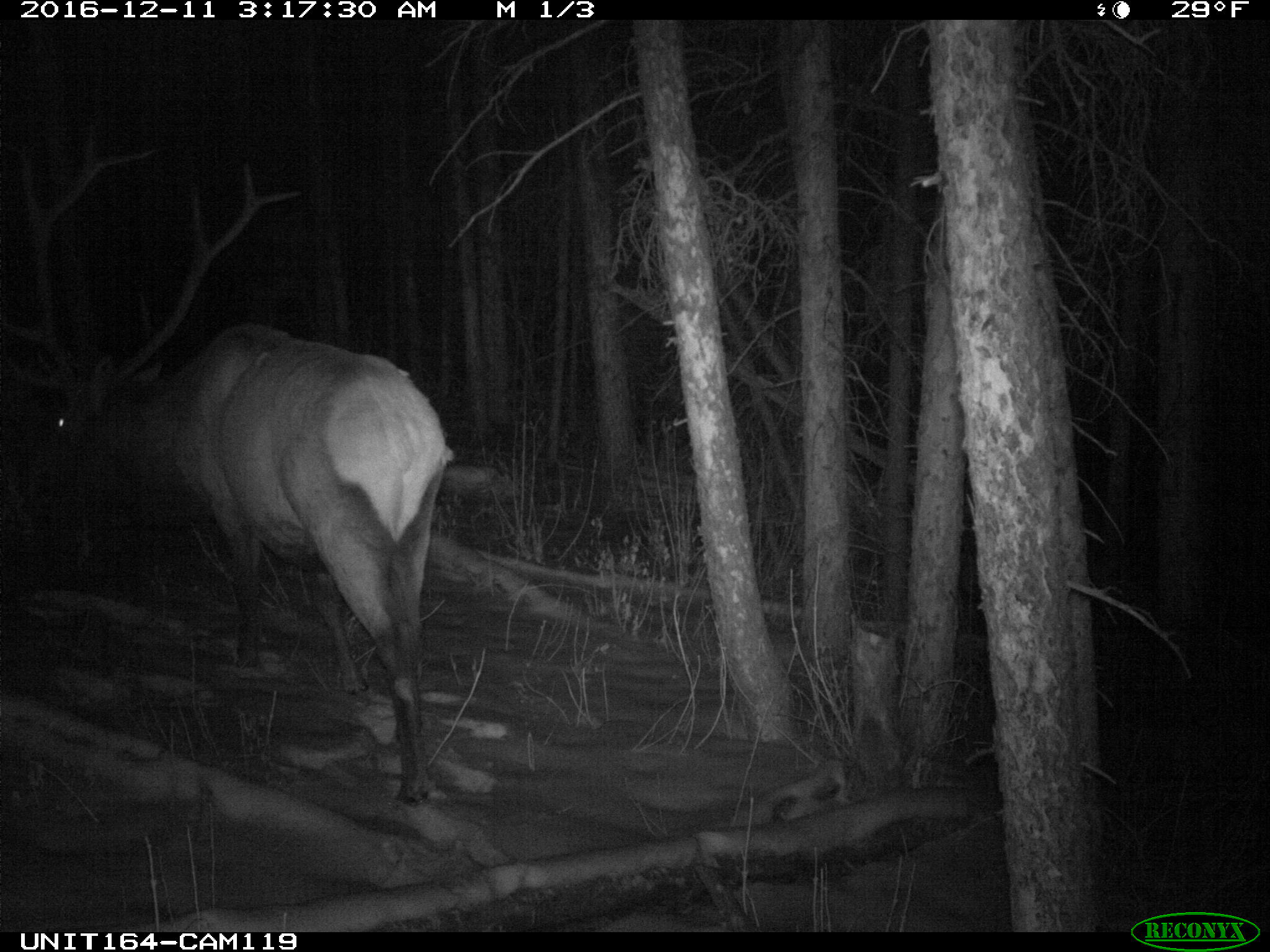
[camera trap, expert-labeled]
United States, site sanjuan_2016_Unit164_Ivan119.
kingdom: Animalia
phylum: Chordata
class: Mammalia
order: Artiodactyla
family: Cervidae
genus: Cervus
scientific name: Cervus elaphus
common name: red deer